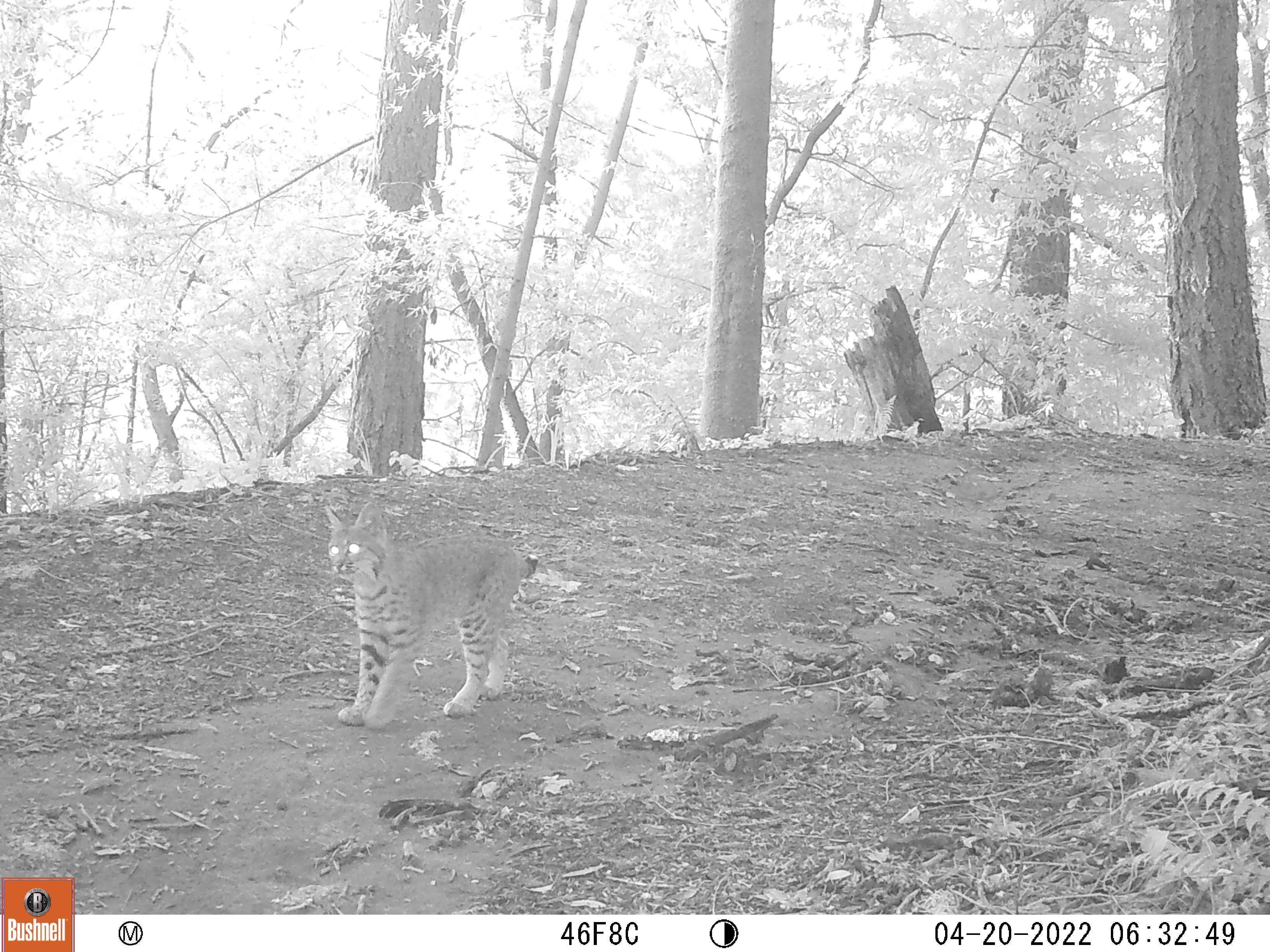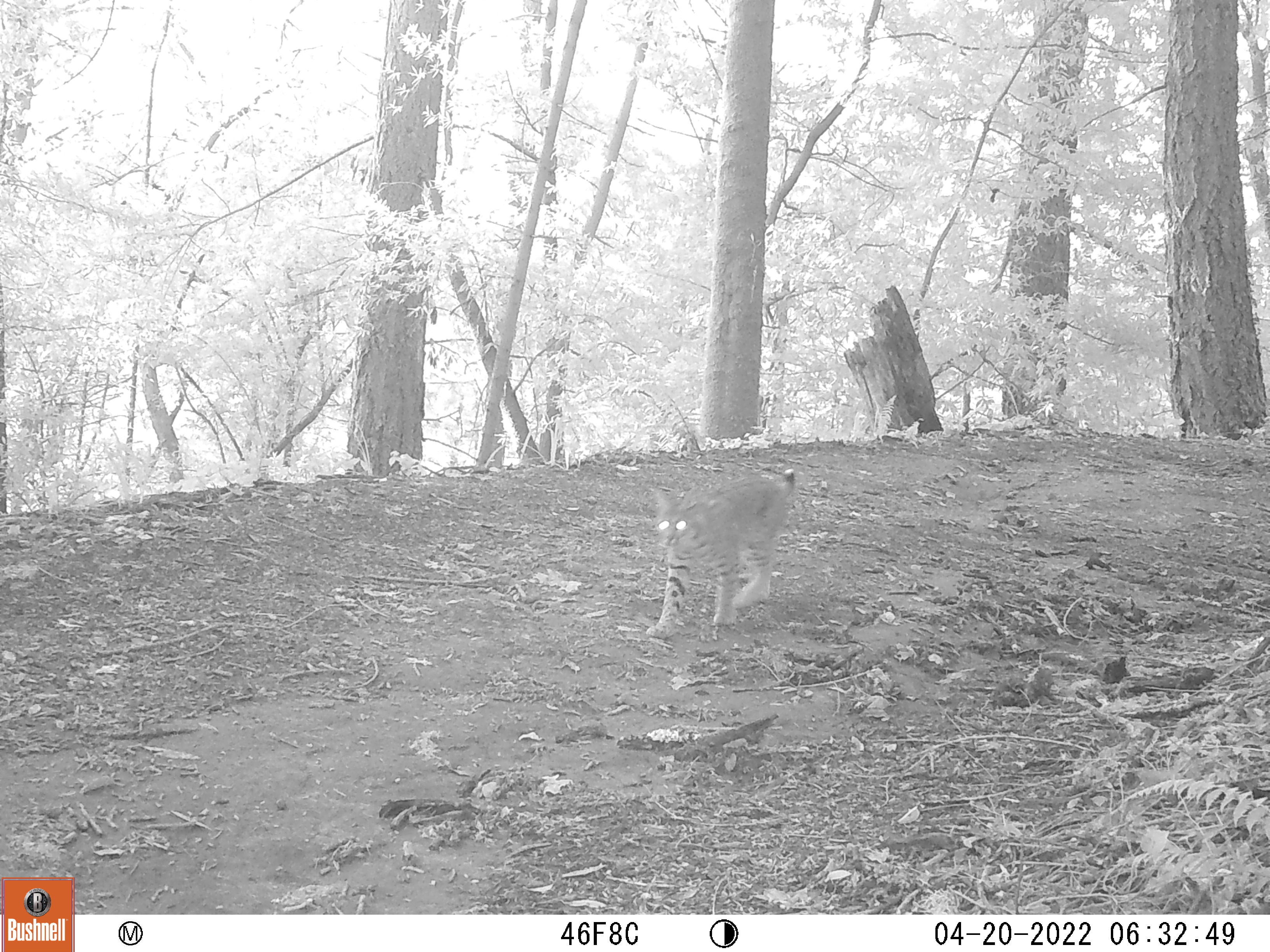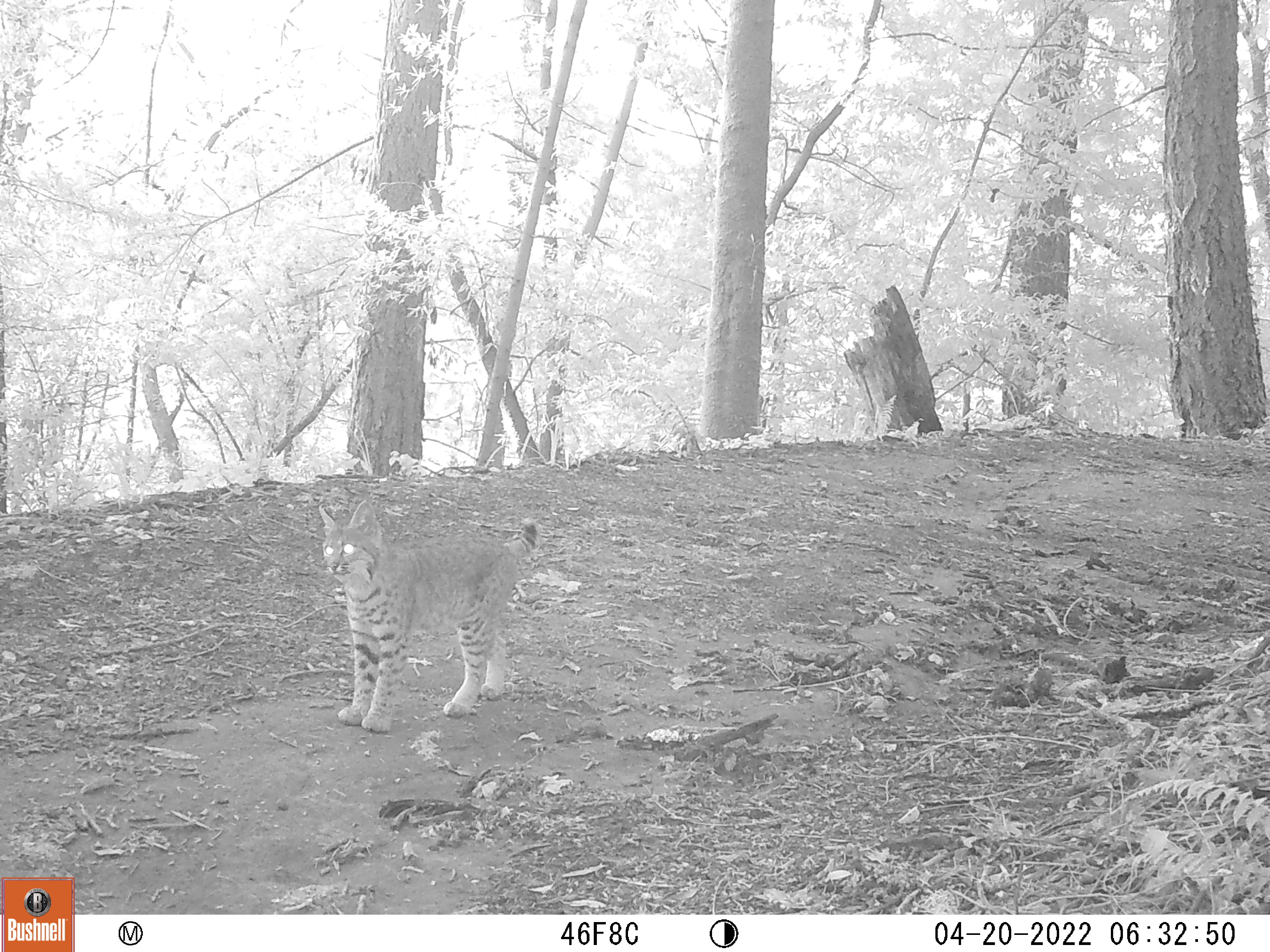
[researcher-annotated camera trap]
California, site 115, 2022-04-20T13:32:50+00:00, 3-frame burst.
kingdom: Animalia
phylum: Chordata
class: Mammalia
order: Carnivora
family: Felidae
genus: Lynx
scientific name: Lynx rufus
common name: bobcat